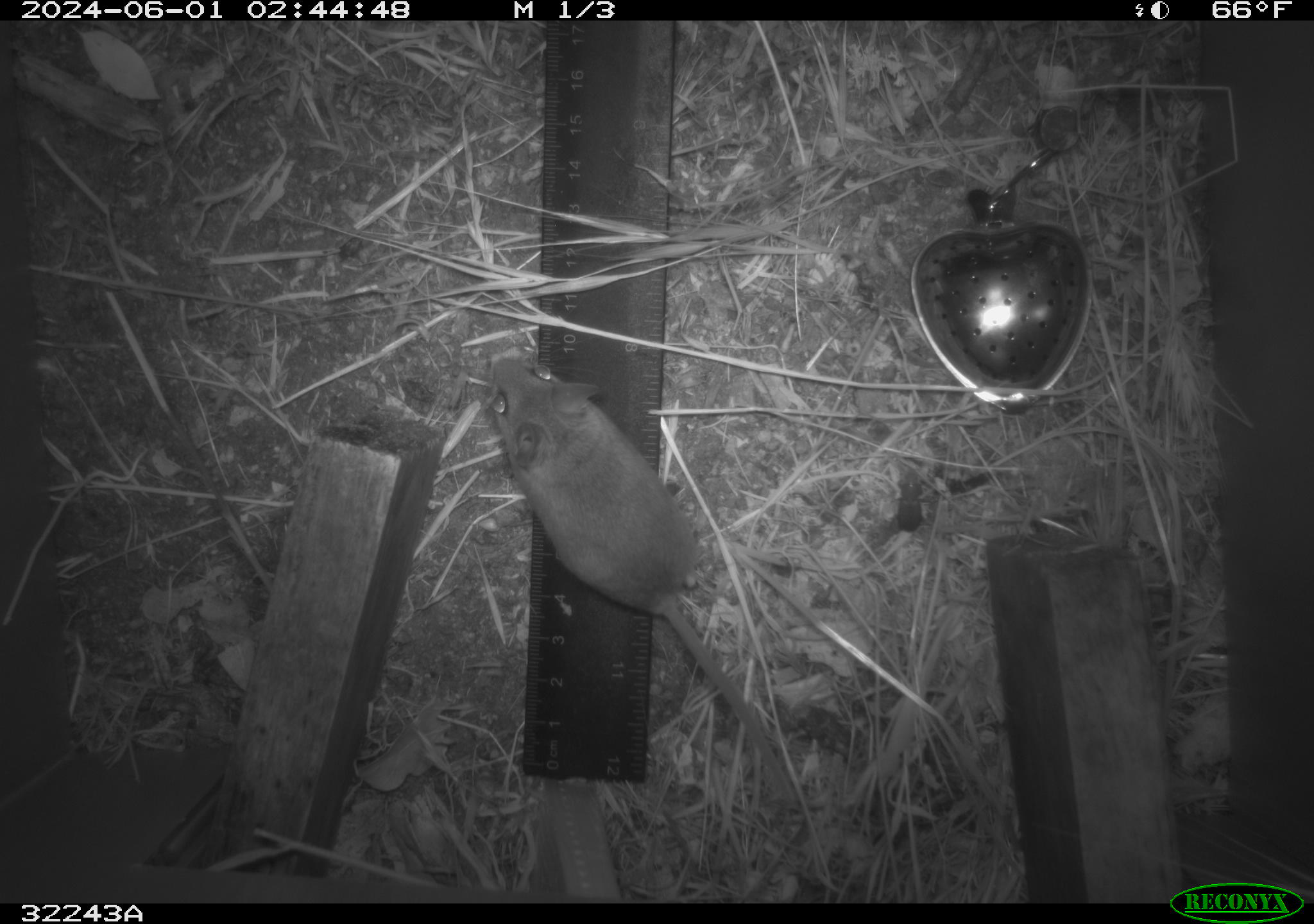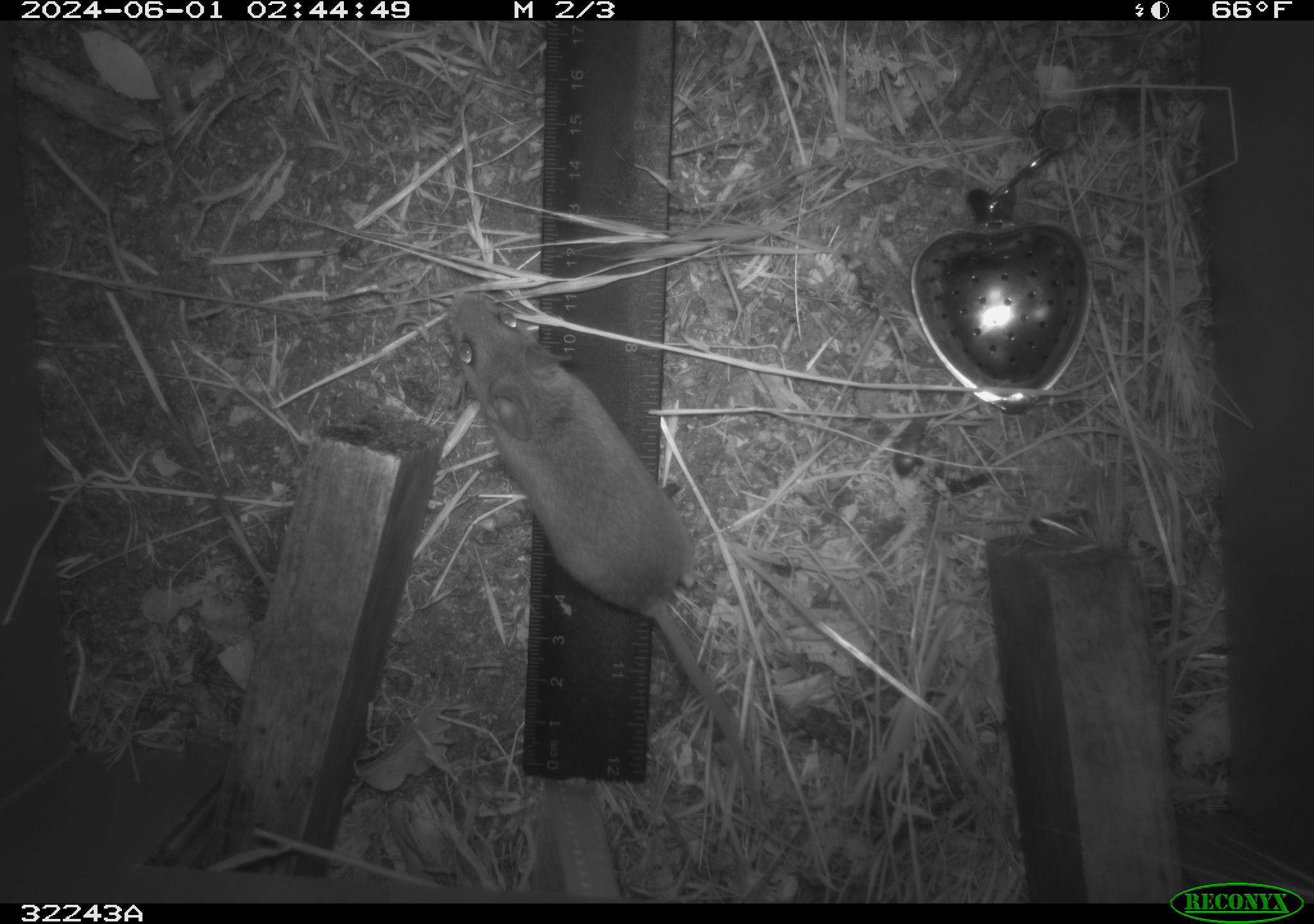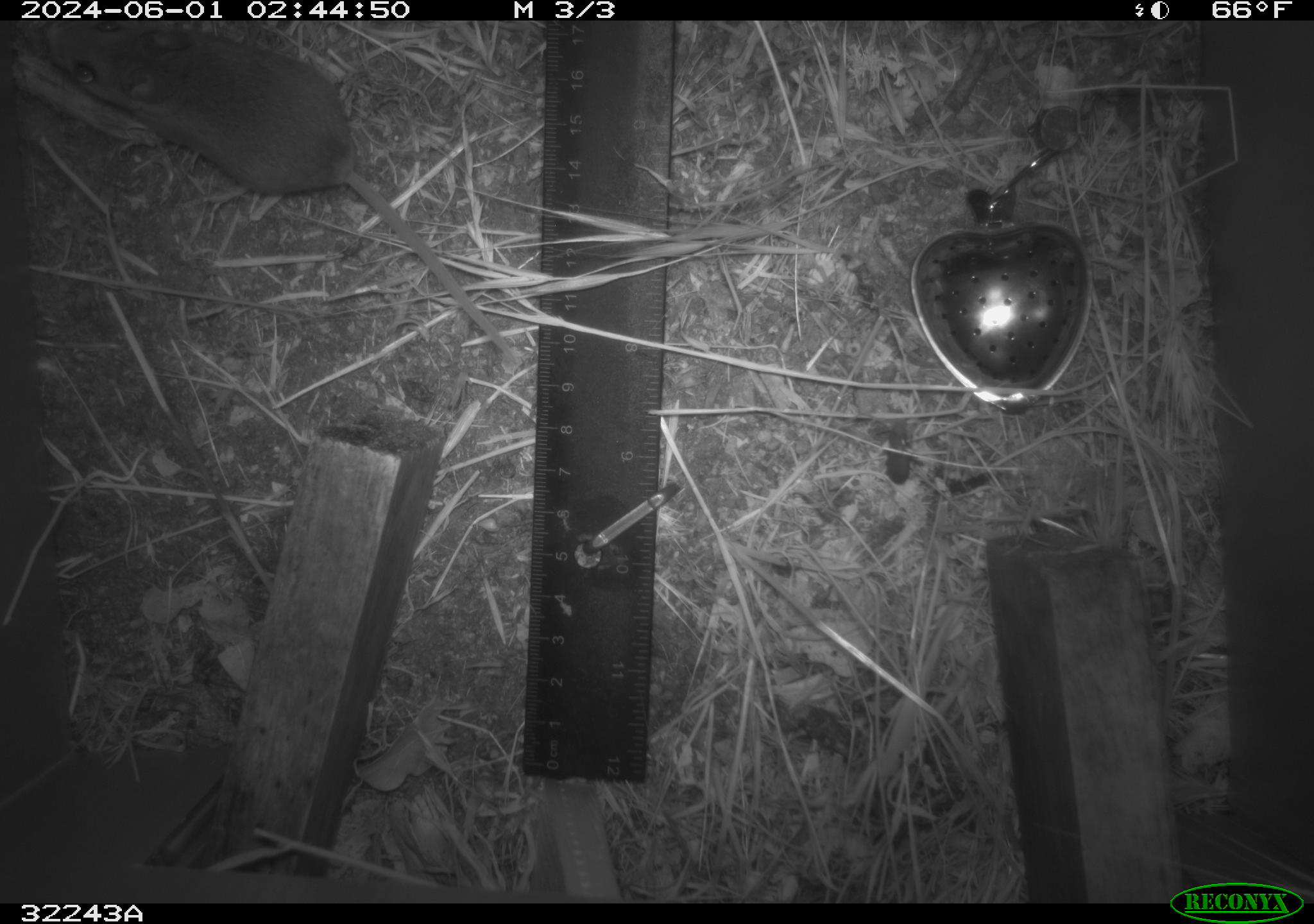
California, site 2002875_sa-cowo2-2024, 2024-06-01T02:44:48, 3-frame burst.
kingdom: Animalia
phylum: Chordata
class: Mammalia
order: Rodentia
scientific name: Rodentia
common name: rodent